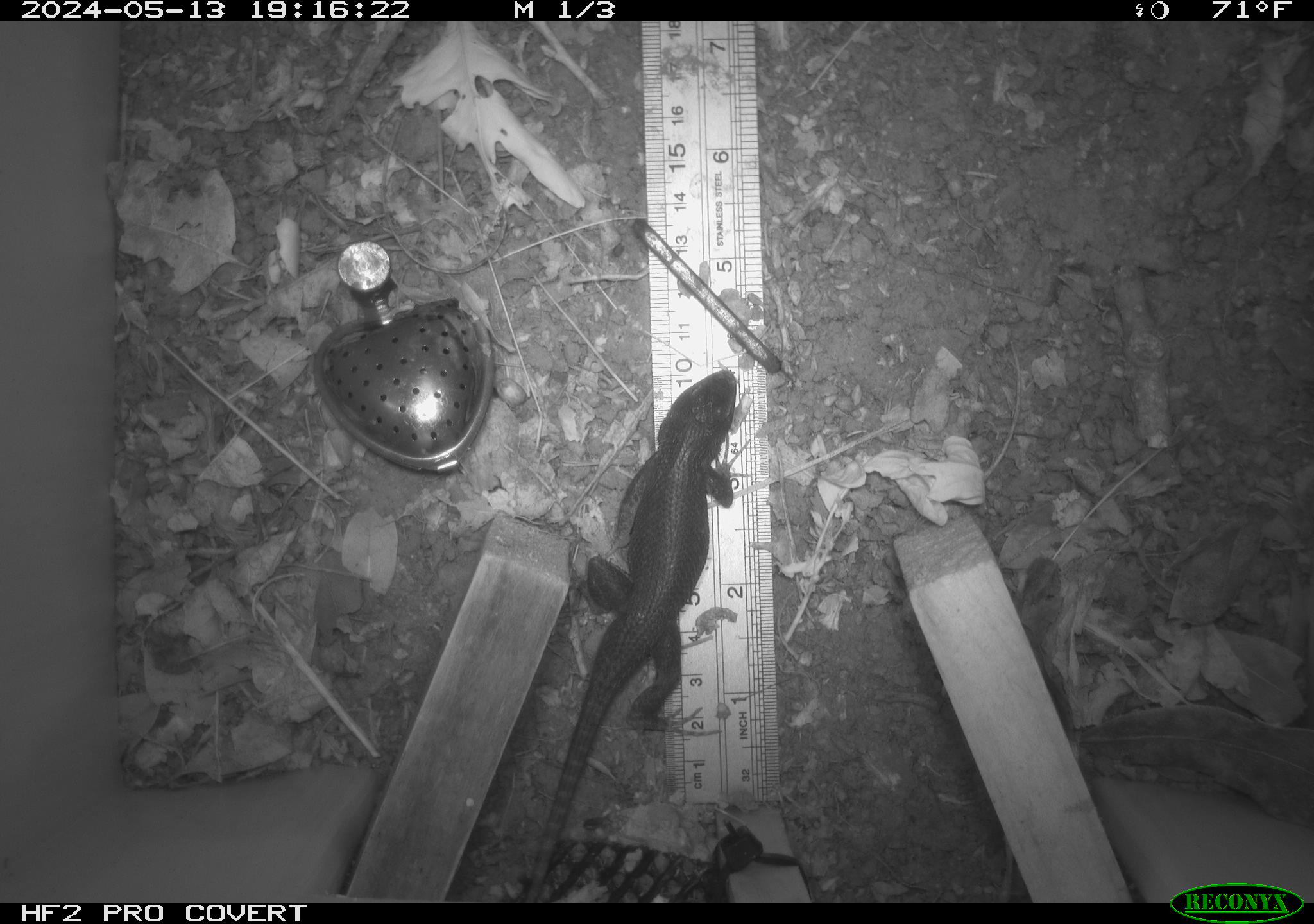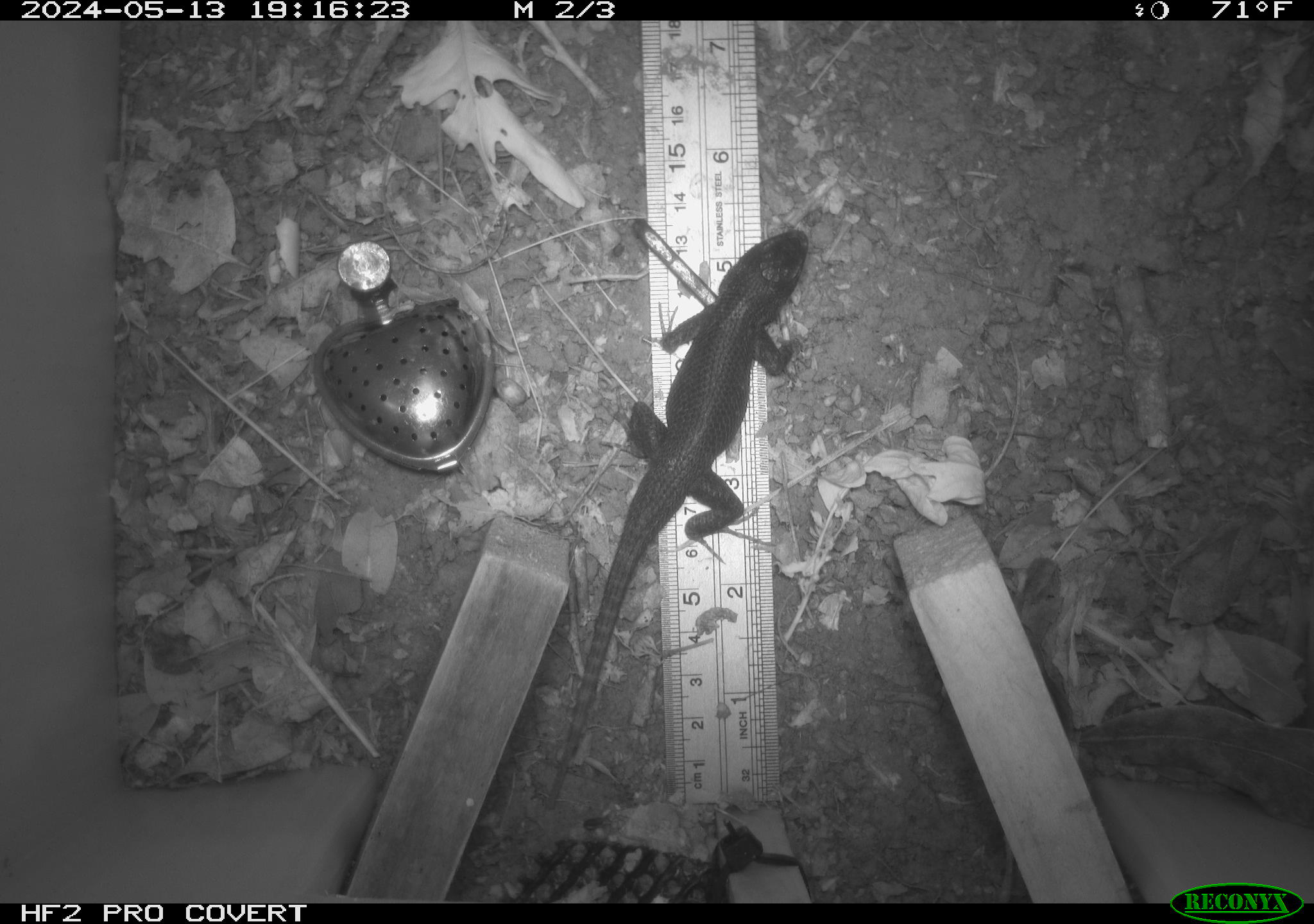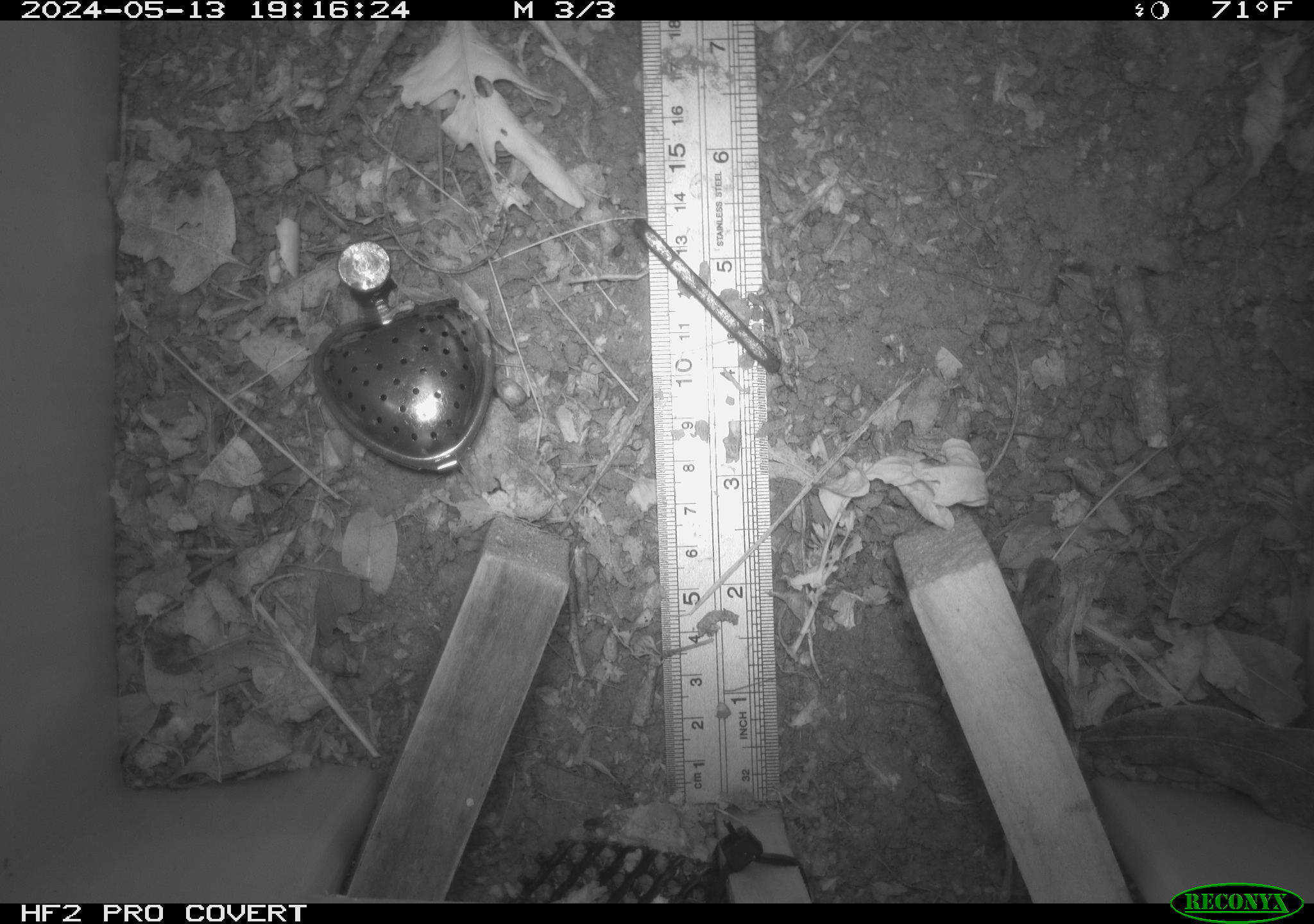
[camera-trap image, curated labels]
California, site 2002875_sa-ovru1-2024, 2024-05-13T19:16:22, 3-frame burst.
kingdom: Animalia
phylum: Chordata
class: Reptilia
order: Squamata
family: Phrynosomatidae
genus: Sceloporus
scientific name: Sceloporus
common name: spiny lizards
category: sceloporus species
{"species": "sceloporus species (spiny lizards) (Sceloporus)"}